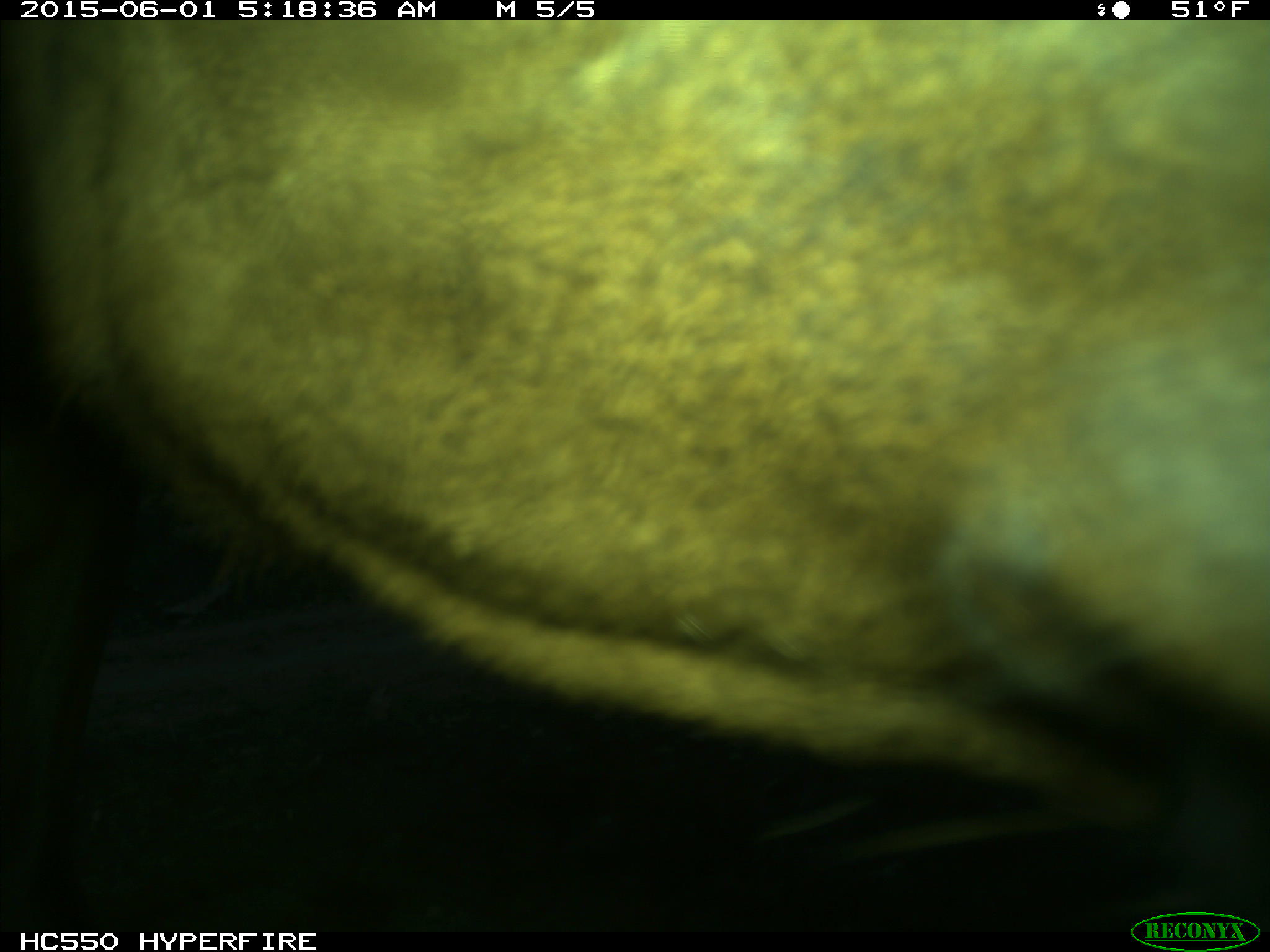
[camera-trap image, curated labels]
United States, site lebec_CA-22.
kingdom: Animalia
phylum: Chordata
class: Mammalia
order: Artiodactyla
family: Cervidae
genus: Cervus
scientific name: Cervus canadensis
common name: elk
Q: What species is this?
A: Cervus canadensis (elk).